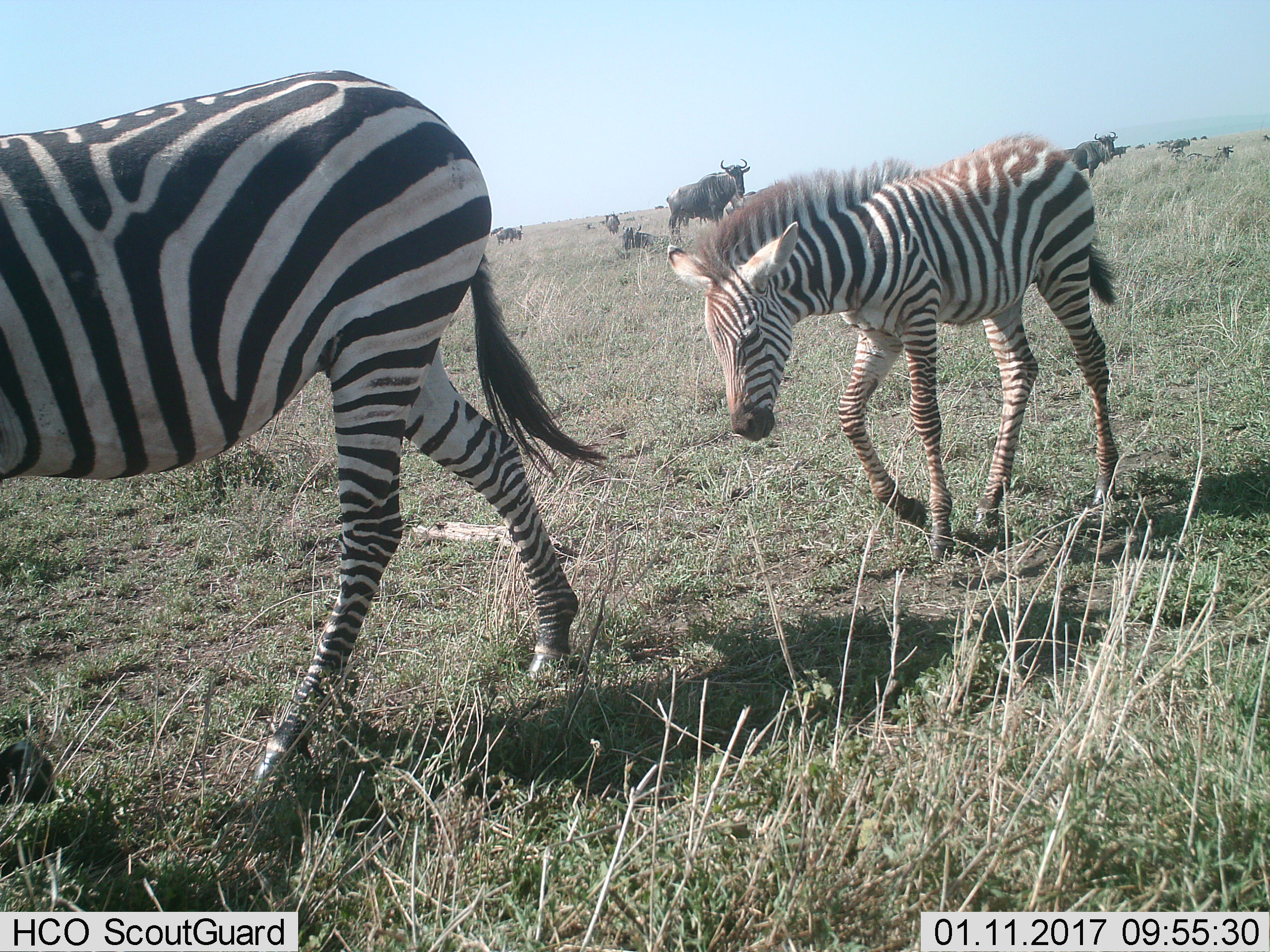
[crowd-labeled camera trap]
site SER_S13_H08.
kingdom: Animalia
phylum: Chordata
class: Mammalia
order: Artiodactyla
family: Bovidae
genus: Connochaetes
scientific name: Connochaetes taurinus taurinus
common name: blue wildebeest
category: wildebeestblue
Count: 11-50.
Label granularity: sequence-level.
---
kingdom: Animalia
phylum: Chordata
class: Mammalia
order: Perissodactyla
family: Equidae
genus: Equus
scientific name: Equus quagga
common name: plains zebra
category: zebraplains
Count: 2.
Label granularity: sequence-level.